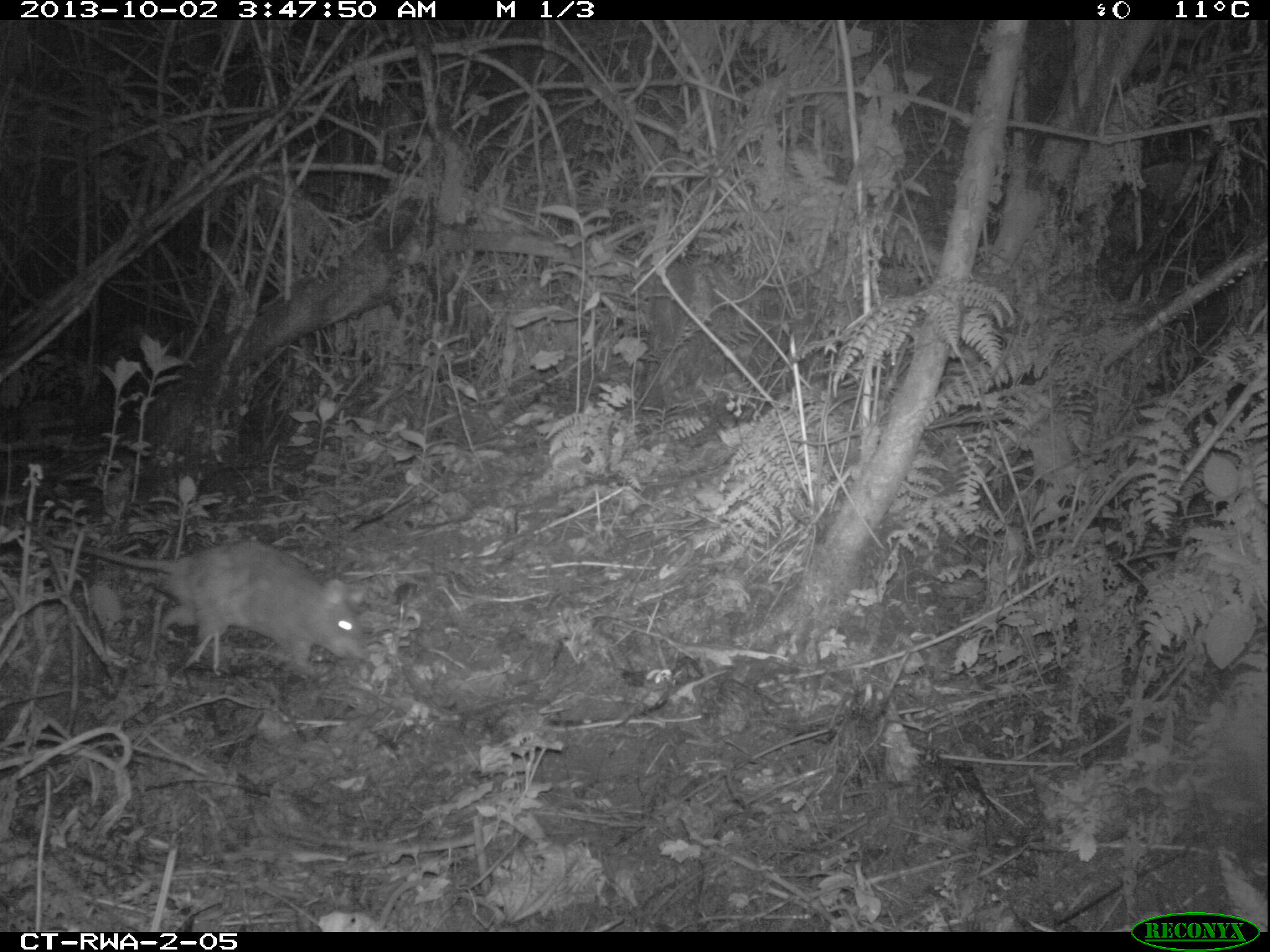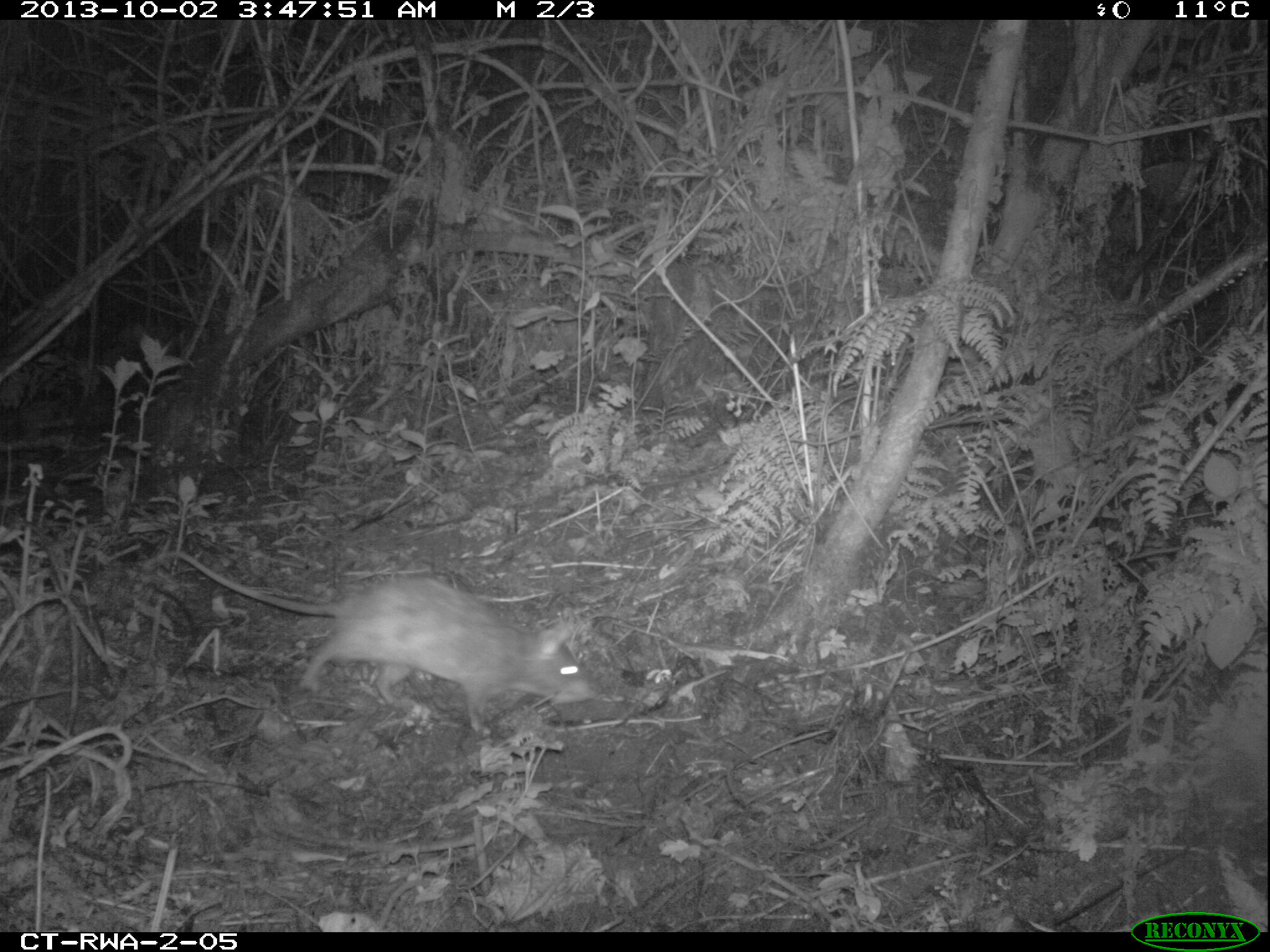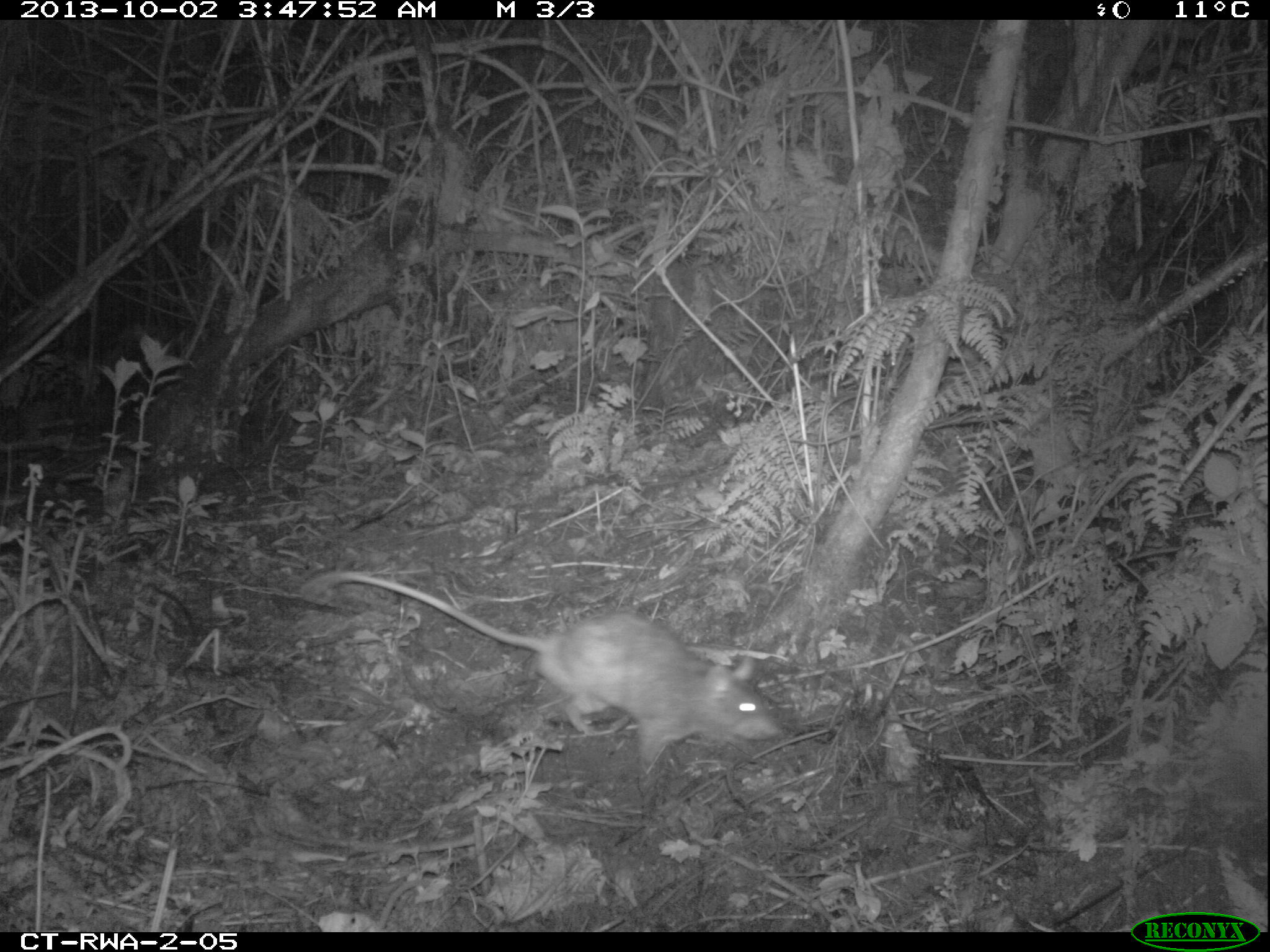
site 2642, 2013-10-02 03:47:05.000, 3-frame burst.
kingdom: Animalia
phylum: Chordata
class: Mammalia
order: Rodentia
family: Nesomyidae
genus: Cricetomys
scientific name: Cricetomys gambianus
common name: african giant pouched rat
Cricetomys gambianus (african giant pouched rat), count 1.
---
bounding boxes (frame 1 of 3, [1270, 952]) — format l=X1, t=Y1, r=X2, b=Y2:
cricetomys gambianus: l=32, t=524, r=369, b=675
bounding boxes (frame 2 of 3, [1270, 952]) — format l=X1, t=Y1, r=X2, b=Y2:
cricetomys gambianus: l=146, t=546, r=595, b=732